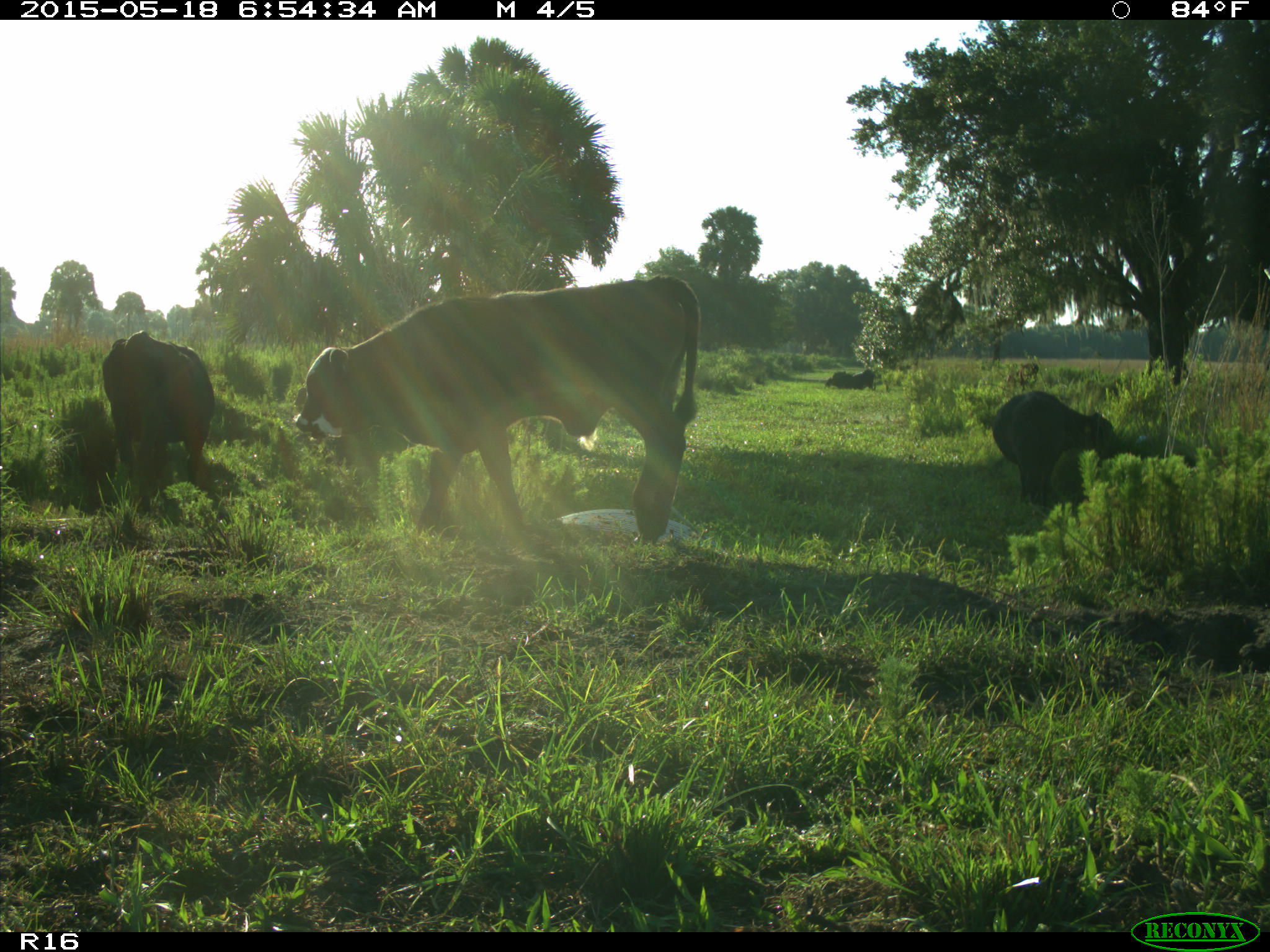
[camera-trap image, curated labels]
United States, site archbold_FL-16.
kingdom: Animalia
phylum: Chordata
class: Mammalia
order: Artiodactyla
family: Bovidae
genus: Bos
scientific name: Bos taurus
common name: domestic cow